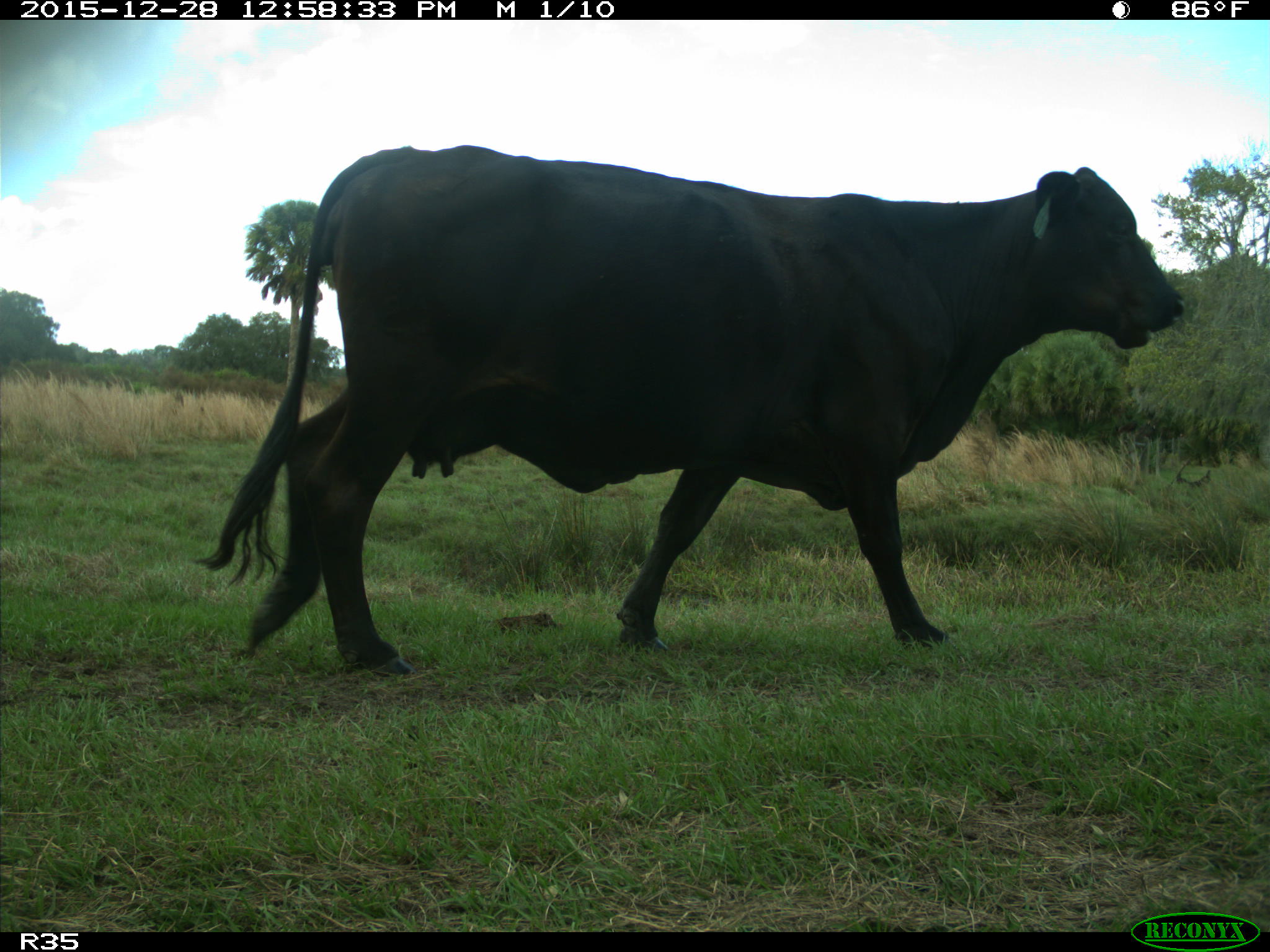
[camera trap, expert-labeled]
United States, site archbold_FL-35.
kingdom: Animalia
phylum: Chordata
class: Mammalia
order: Artiodactyla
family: Bovidae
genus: Bos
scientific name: Bos taurus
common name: domestic cow